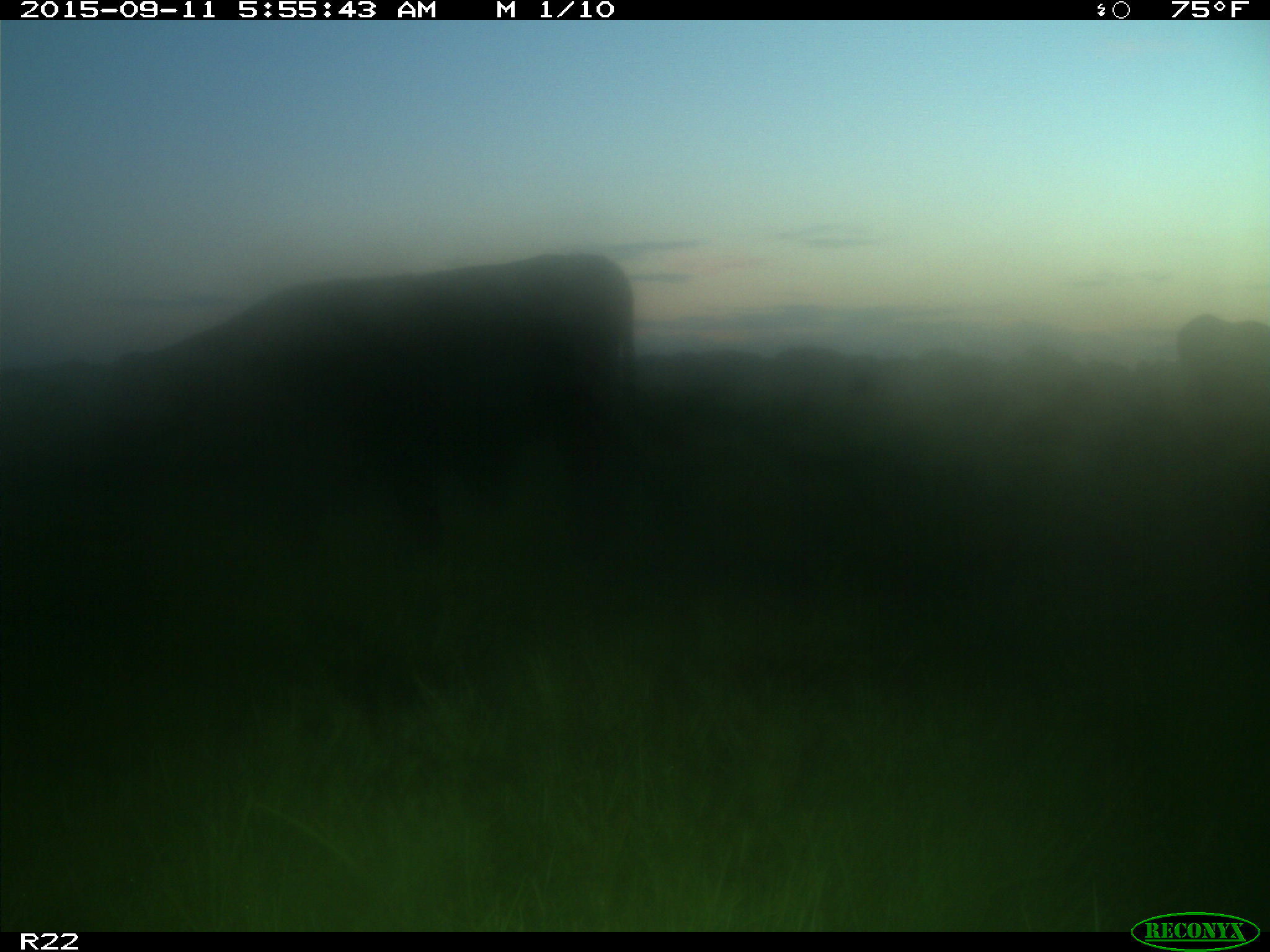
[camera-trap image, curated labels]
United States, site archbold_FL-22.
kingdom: Animalia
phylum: Chordata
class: Mammalia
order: Artiodactyla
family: Bovidae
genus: Bos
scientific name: Bos taurus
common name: domestic cow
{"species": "Bos taurus (domestic cow)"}